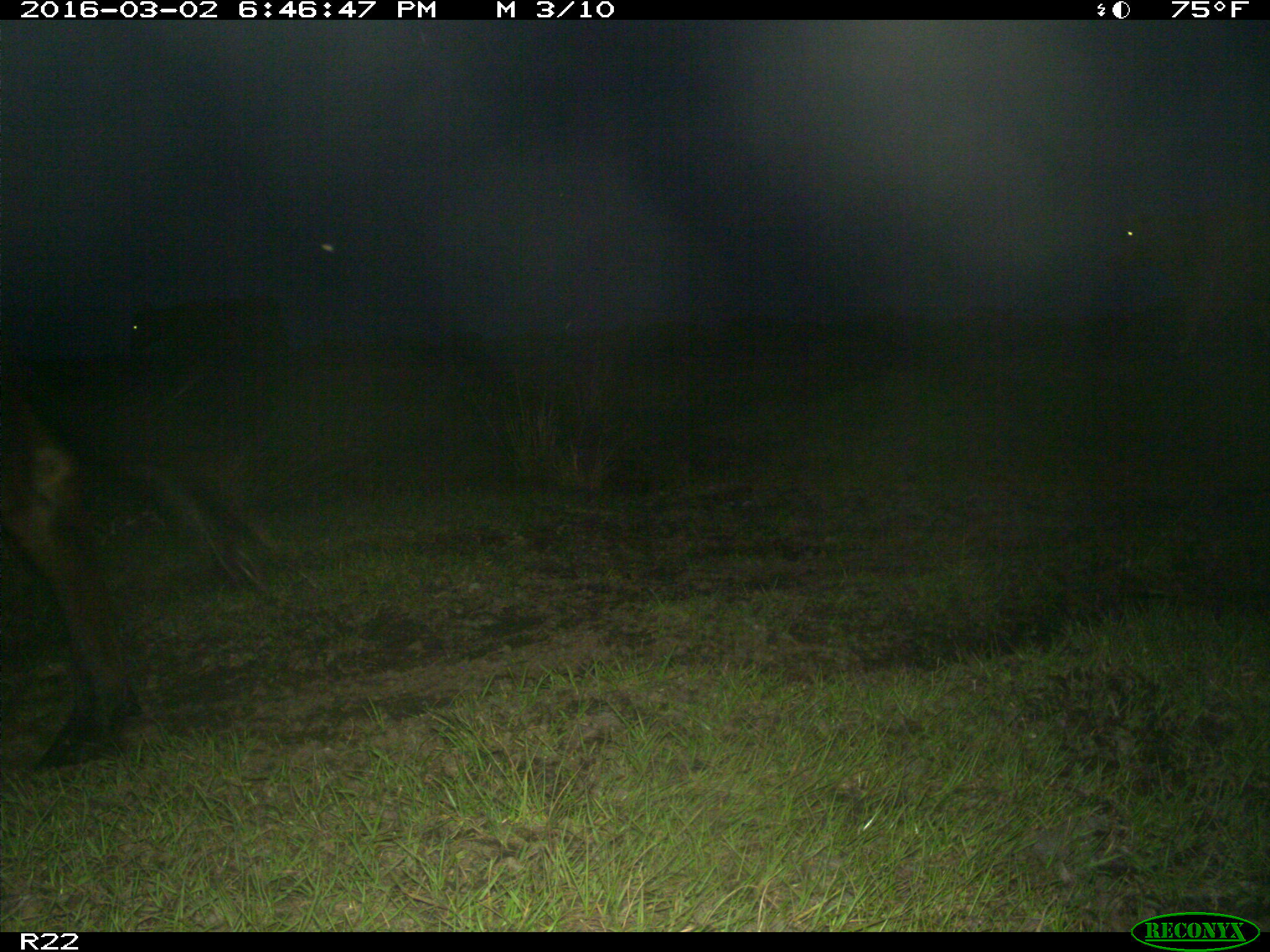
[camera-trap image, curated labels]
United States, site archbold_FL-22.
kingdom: Animalia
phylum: Chordata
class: Mammalia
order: Artiodactyla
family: Bovidae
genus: Bos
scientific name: Bos taurus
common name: domestic cow